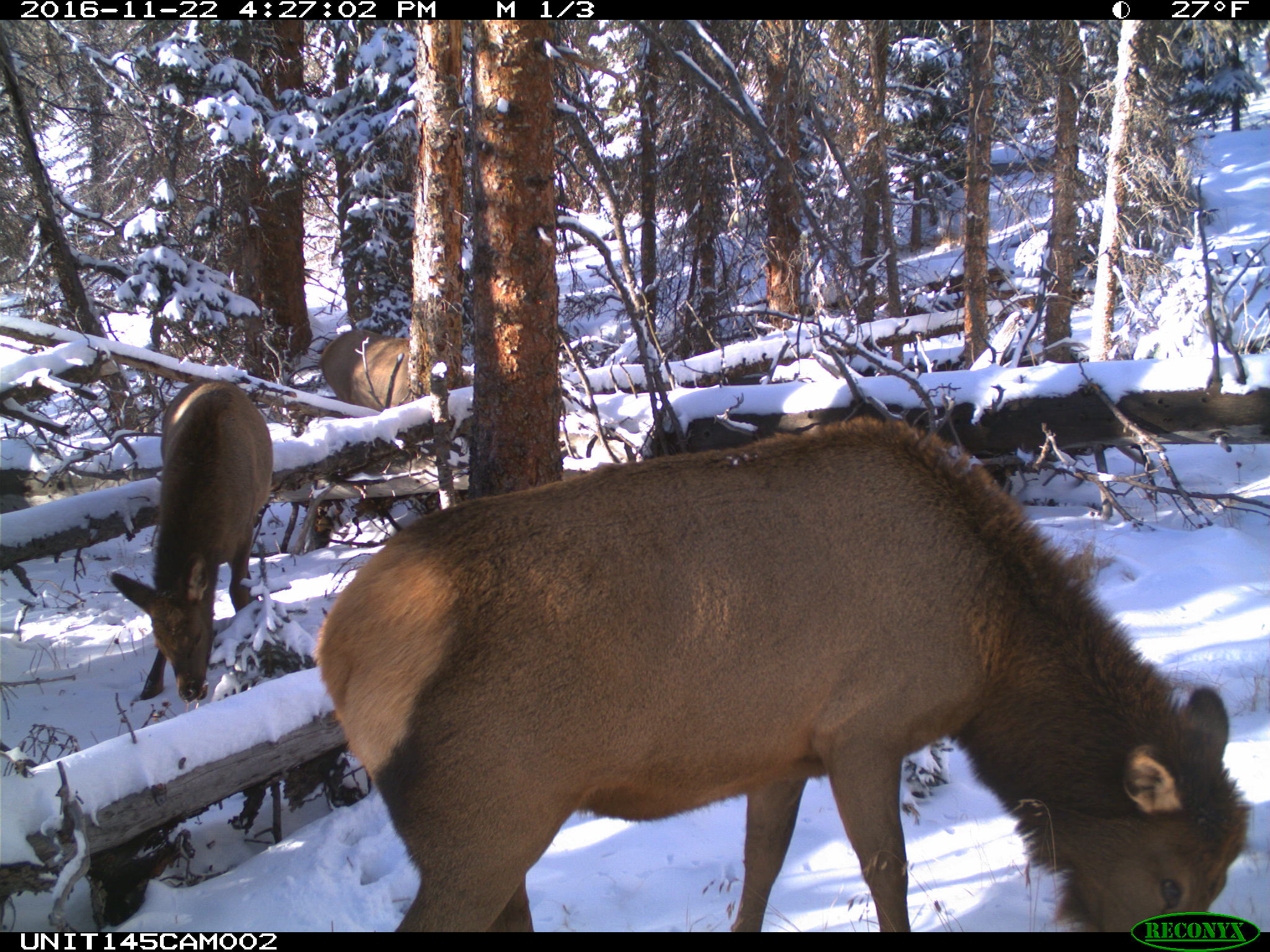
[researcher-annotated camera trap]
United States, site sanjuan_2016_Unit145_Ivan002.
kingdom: Animalia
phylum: Chordata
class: Mammalia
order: Artiodactyla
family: Cervidae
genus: Cervus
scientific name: Cervus elaphus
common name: red deer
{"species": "Cervus elaphus (red deer)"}